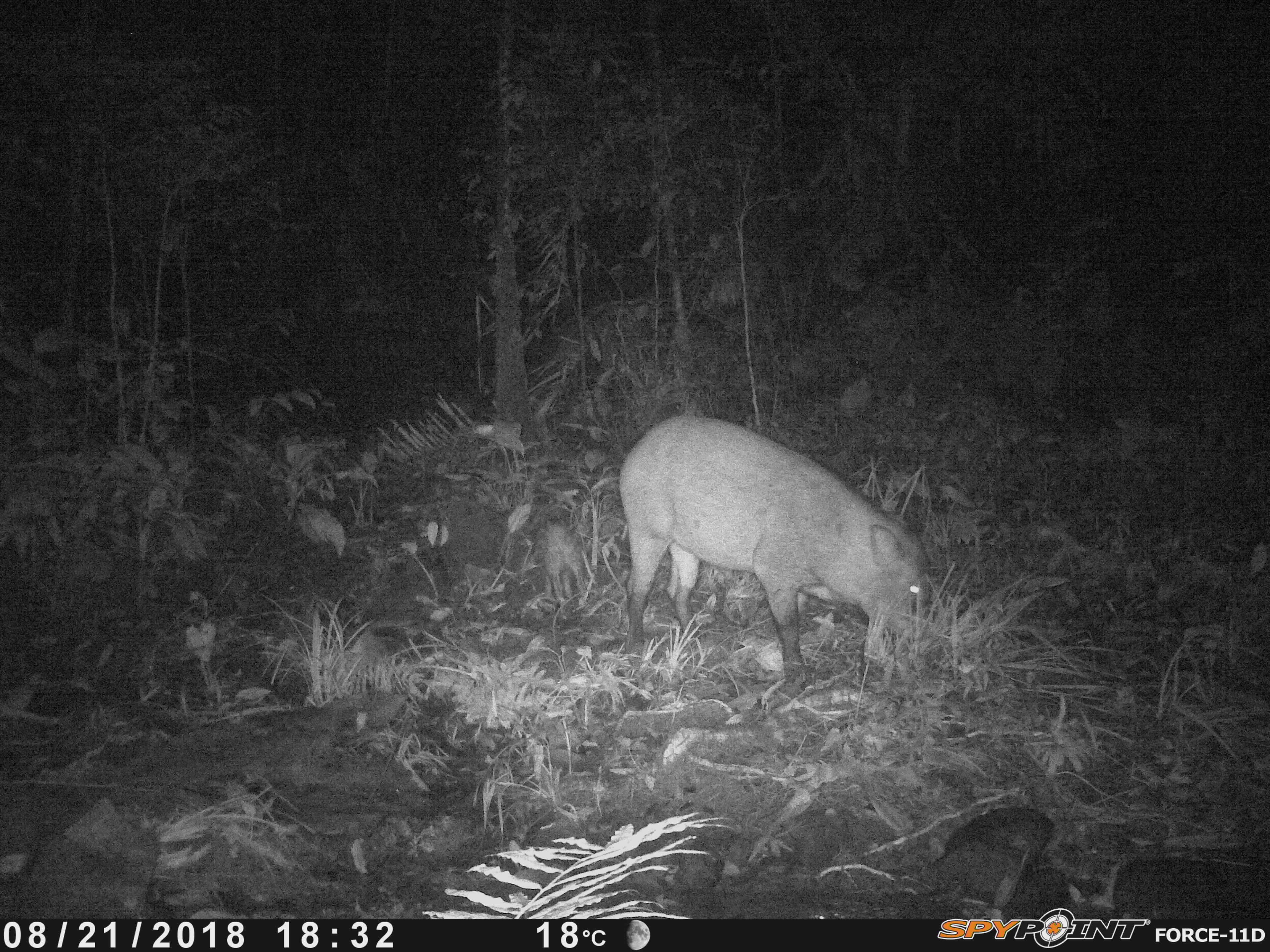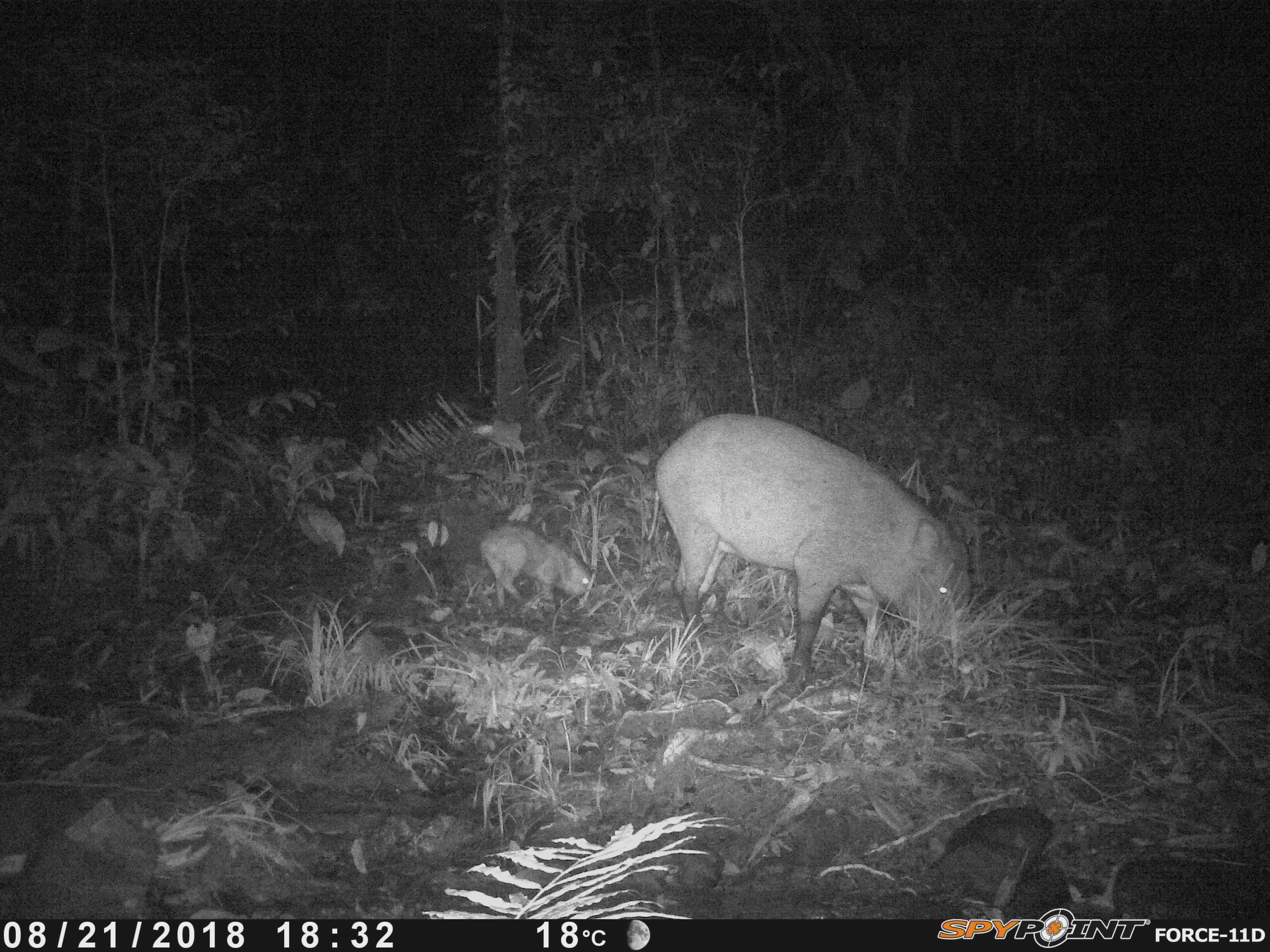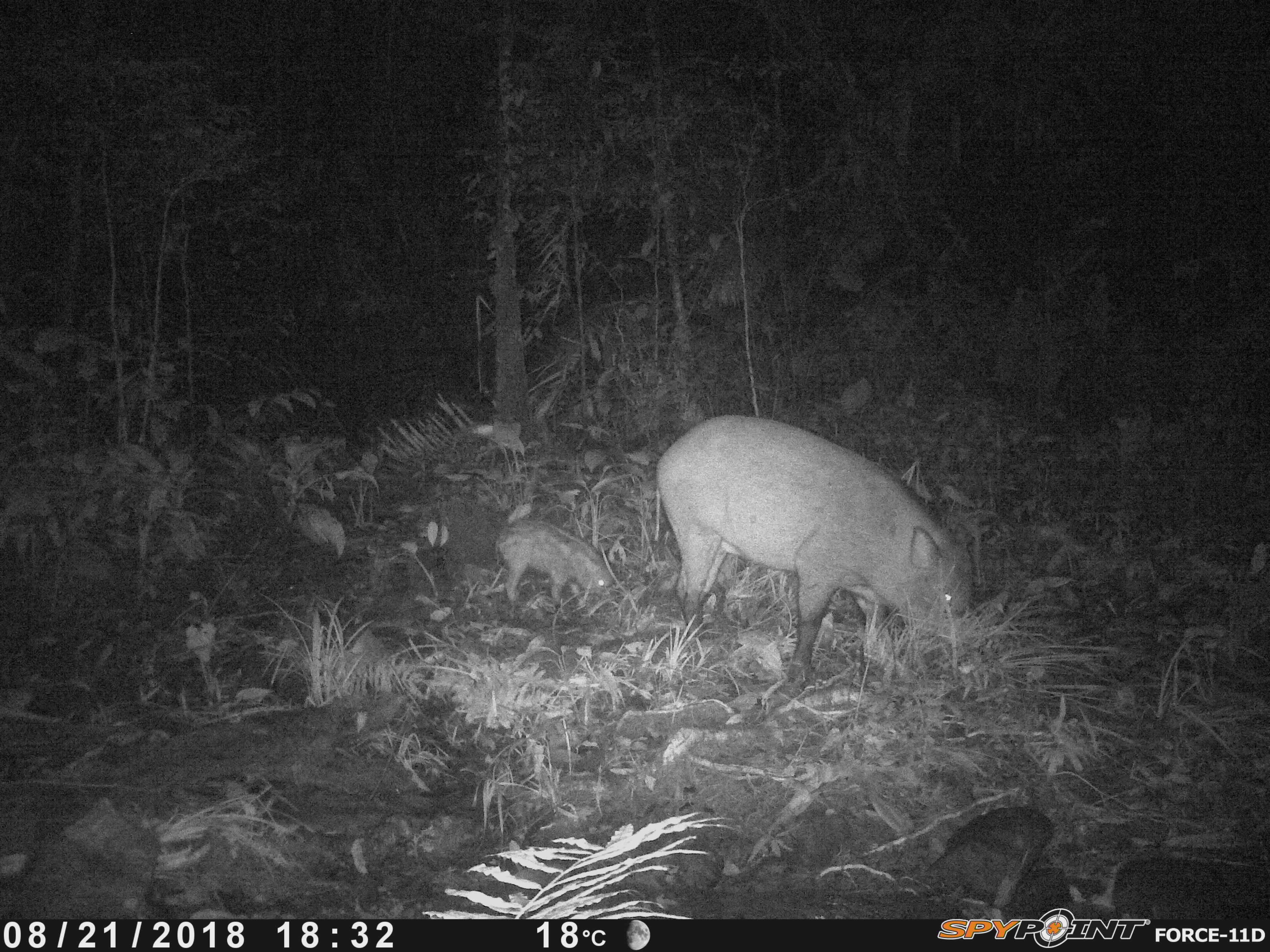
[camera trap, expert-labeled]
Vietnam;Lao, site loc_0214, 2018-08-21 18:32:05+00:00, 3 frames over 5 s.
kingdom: Animalia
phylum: Chordata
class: Mammalia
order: Artiodactyla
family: Suidae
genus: Sus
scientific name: Sus scrofa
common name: eurasian wild pig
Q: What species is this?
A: Eurasian wild pig (Sus scrofa).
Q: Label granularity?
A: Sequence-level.